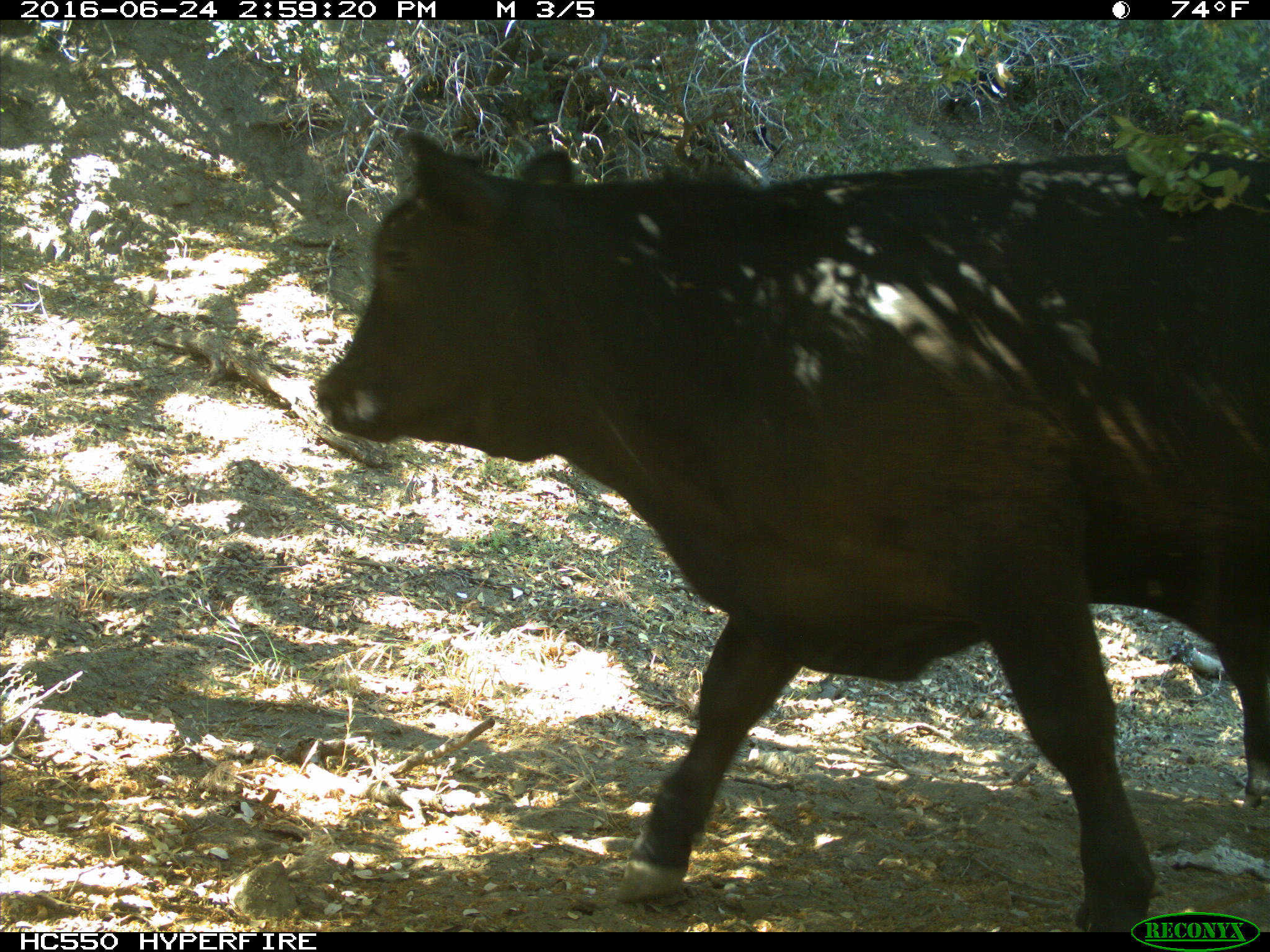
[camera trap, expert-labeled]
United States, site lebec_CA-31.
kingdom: Animalia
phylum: Chordata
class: Mammalia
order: Artiodactyla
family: Bovidae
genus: Bos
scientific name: Bos taurus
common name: domestic cow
Bos taurus (domestic cow).